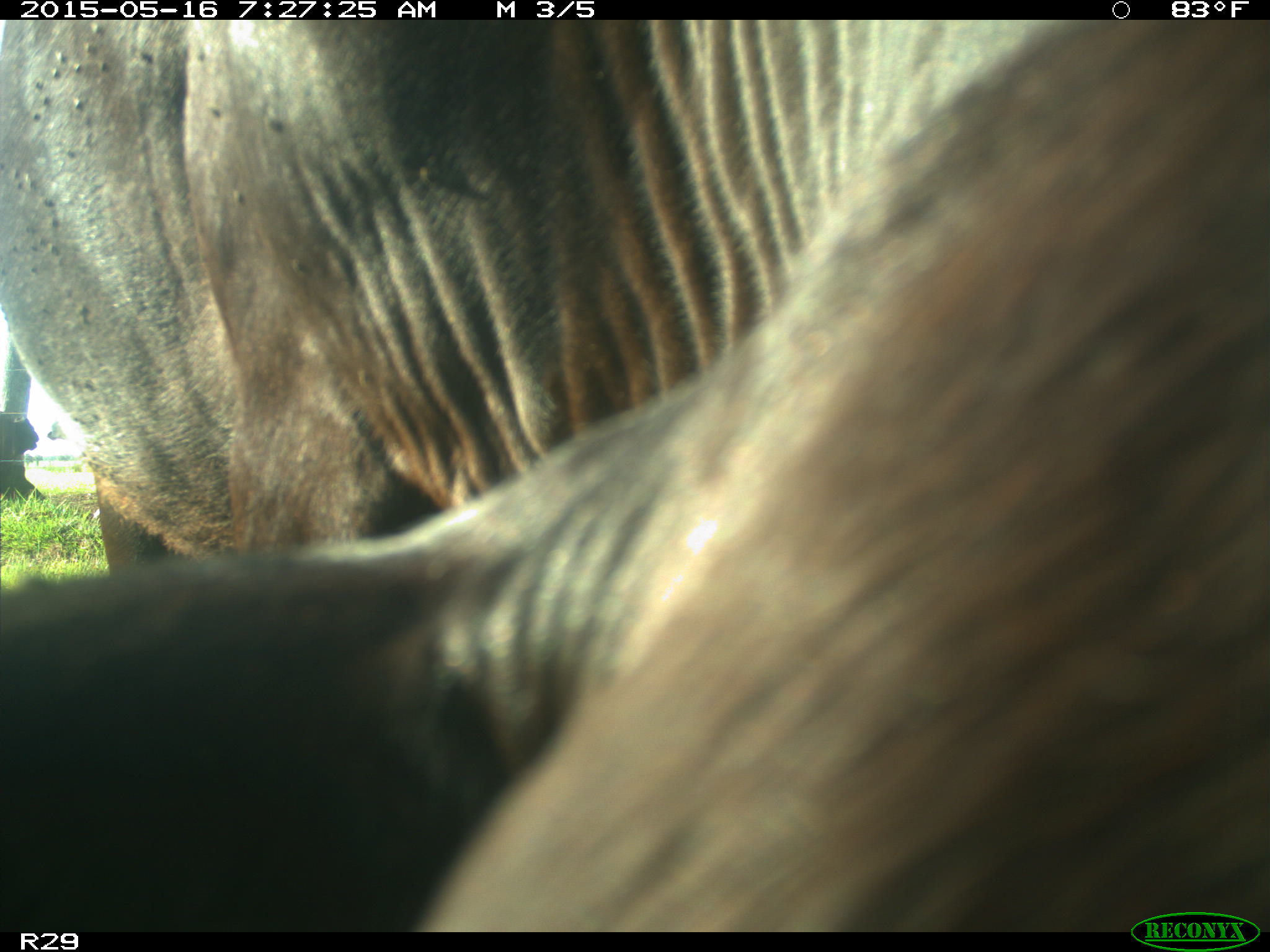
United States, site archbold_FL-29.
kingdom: Animalia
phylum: Chordata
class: Mammalia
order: Artiodactyla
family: Bovidae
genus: Bos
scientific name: Bos taurus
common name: domestic cow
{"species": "Bos taurus (domestic cow)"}